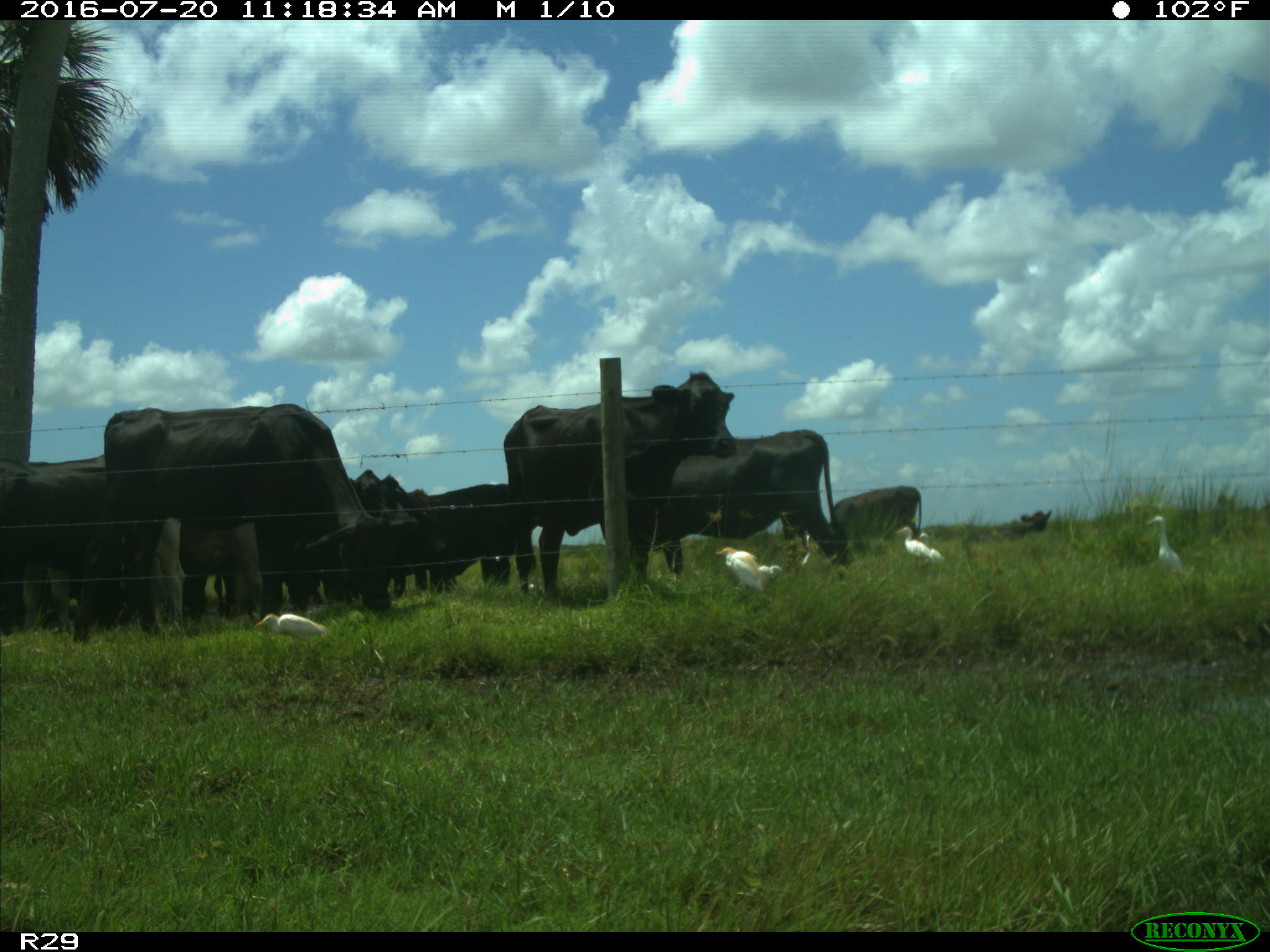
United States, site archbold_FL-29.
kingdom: Animalia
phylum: Chordata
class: Mammalia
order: Artiodactyla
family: Bovidae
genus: Bos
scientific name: Bos taurus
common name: domestic cow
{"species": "Bos taurus (domestic cow)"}